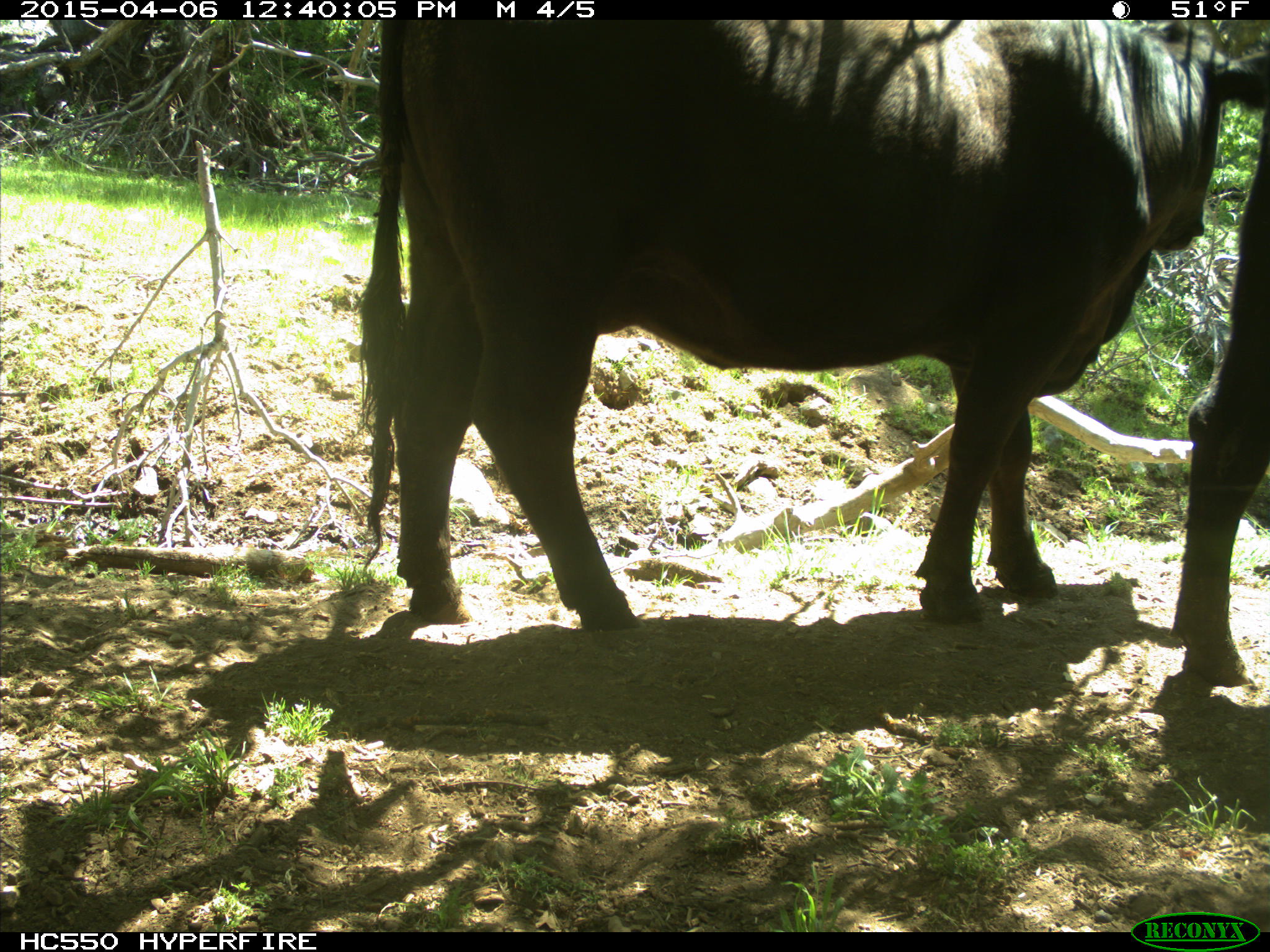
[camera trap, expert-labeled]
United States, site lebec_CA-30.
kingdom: Animalia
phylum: Chordata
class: Mammalia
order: Artiodactyla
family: Bovidae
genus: Bos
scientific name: Bos taurus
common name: domestic cow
Bos taurus (domestic cow).